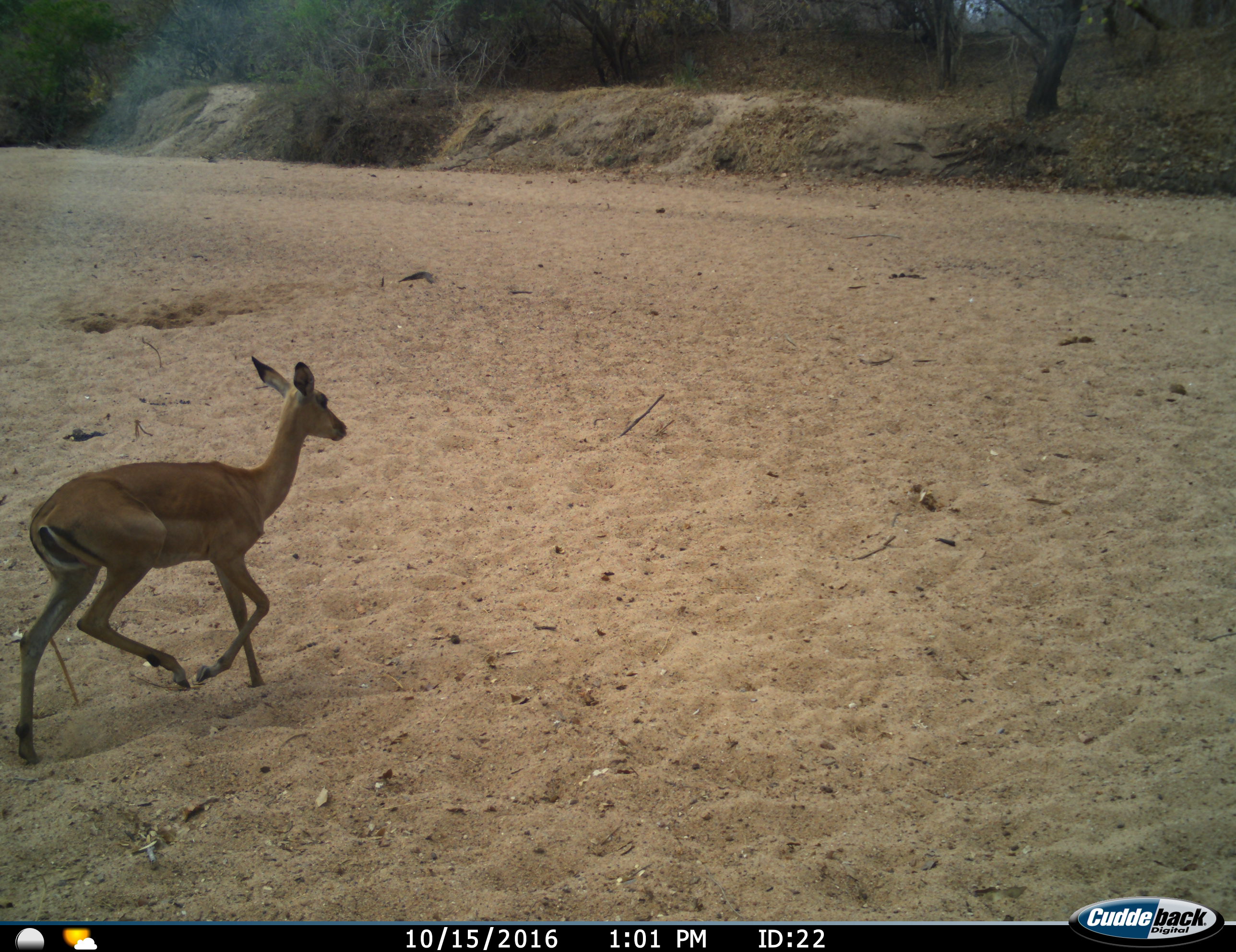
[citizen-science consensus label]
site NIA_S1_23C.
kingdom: Animalia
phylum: Chordata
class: Mammalia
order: Artiodactyla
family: Bovidae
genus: Aepyceros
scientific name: Aepyceros melampus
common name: impala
Impala (Aepyceros melampus), count 1. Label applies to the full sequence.